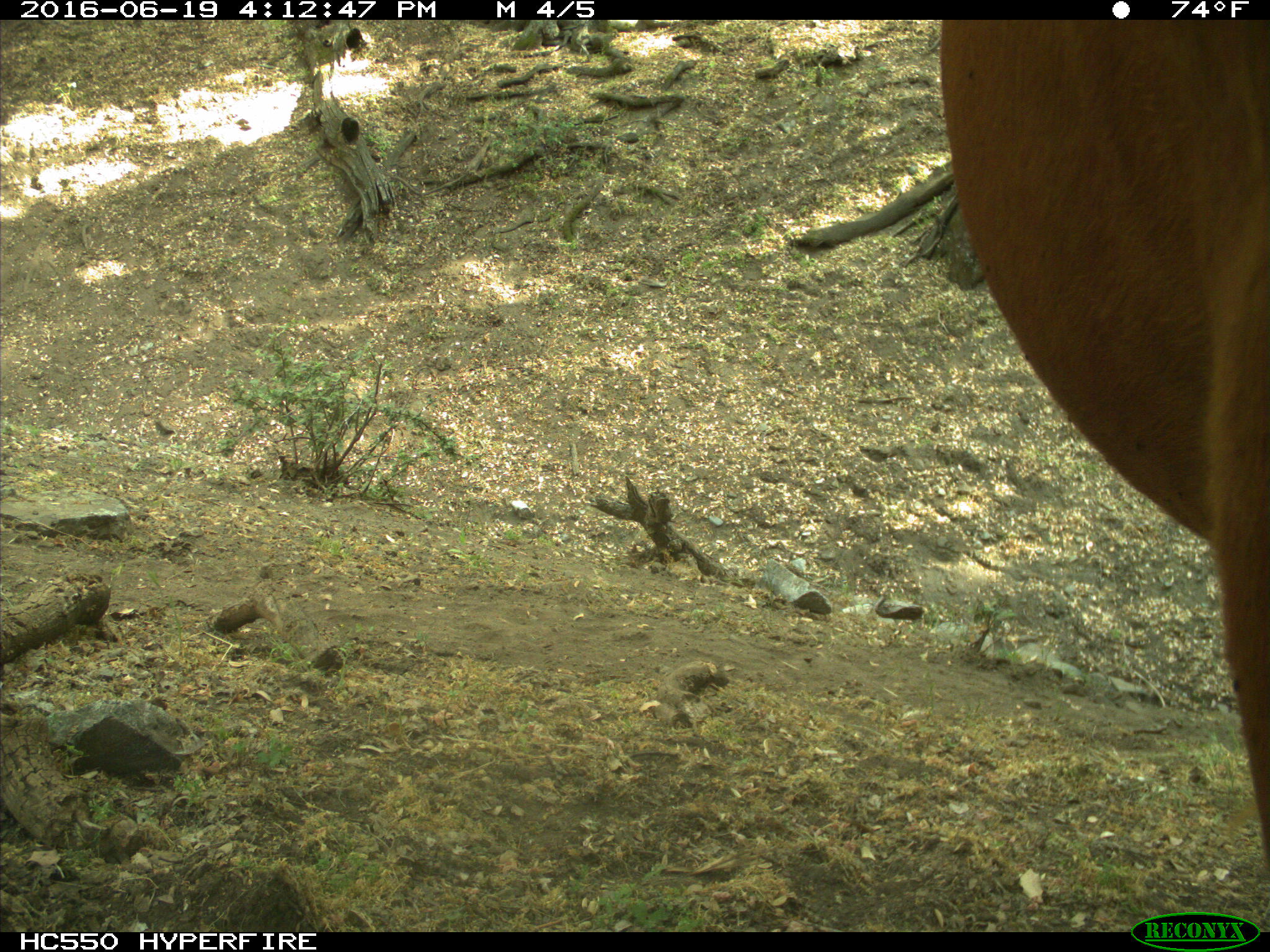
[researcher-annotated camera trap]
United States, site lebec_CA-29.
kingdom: Animalia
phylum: Chordata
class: Mammalia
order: Artiodactyla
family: Bovidae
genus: Bos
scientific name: Bos taurus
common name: domestic cow